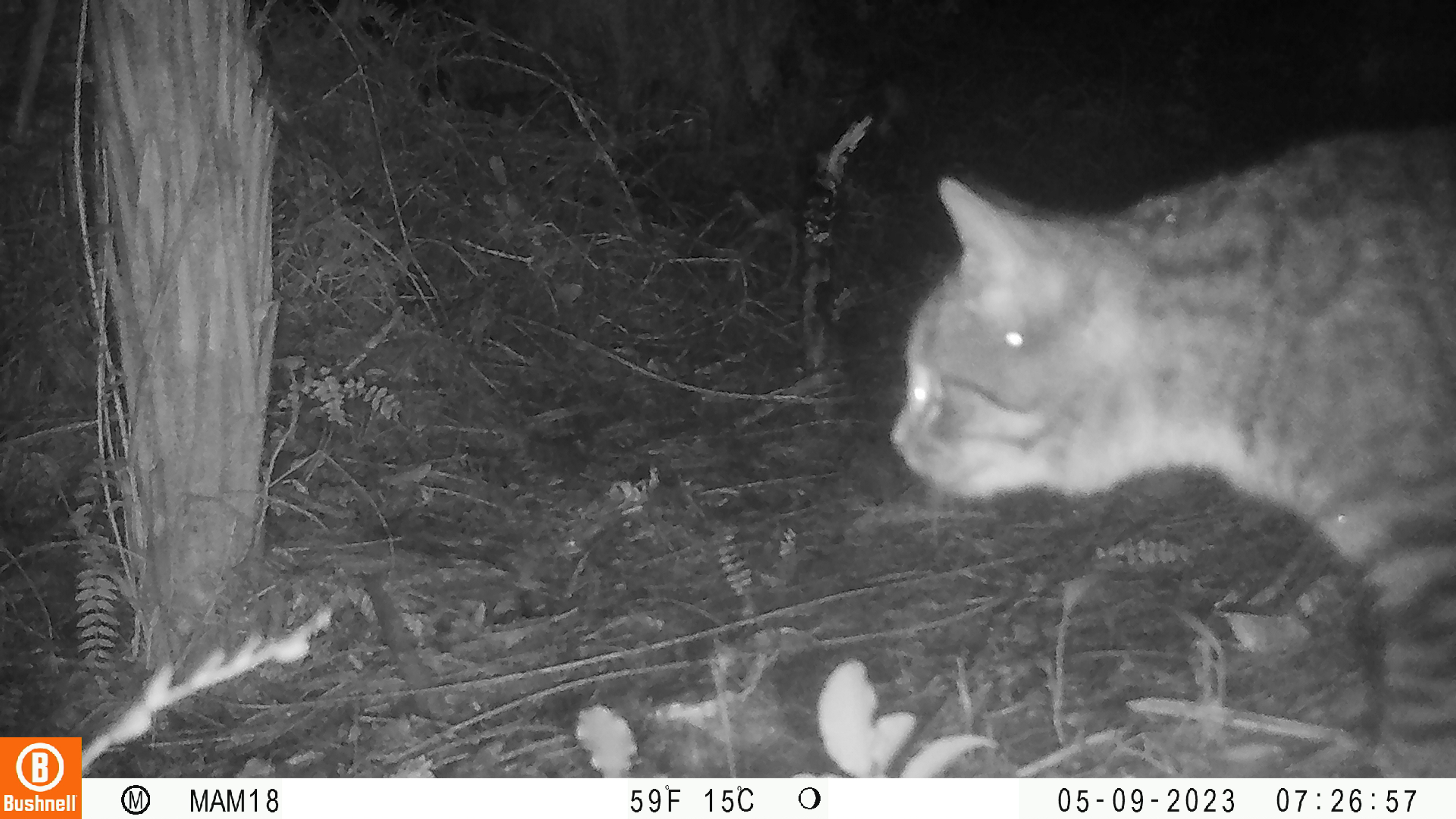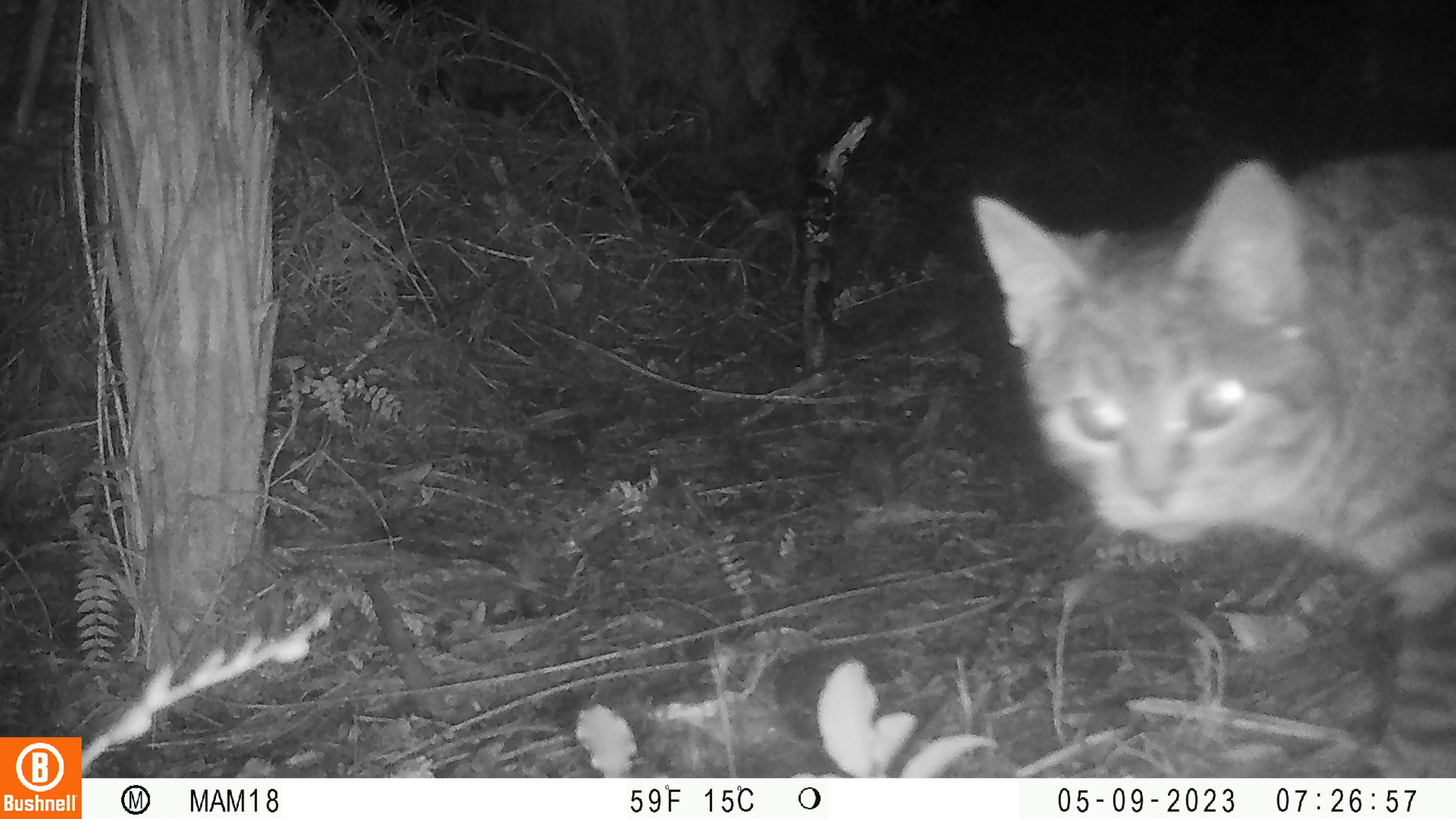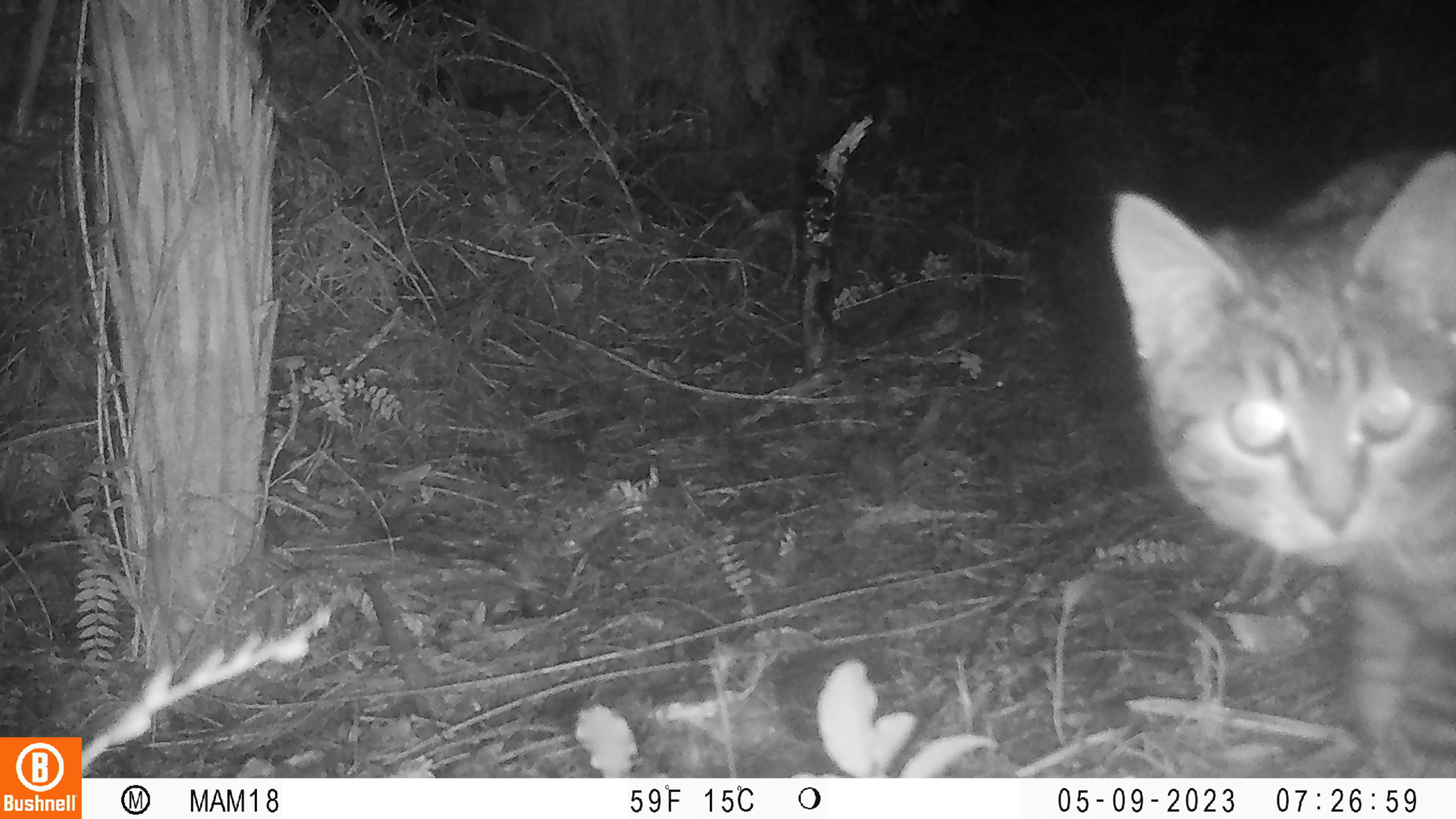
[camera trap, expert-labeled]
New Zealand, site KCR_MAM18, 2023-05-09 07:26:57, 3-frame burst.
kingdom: Animalia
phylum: Chordata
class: Mammalia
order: Carnivora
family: Felidae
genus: Felis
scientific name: Felis catus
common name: domestic cat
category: cat